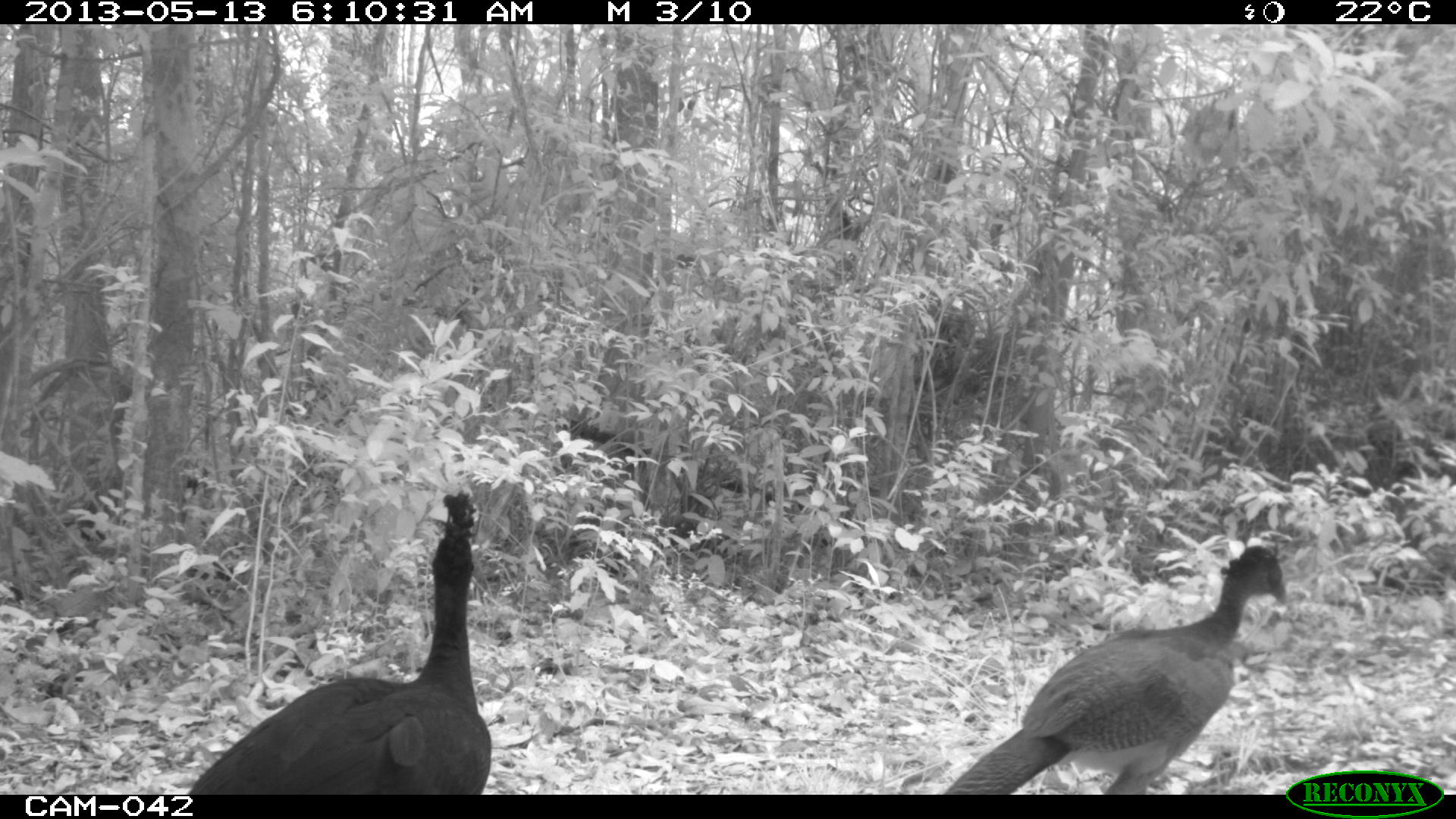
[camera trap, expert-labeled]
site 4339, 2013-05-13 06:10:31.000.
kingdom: Animalia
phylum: Chordata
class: Aves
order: Galliformes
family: Cracidae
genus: Crax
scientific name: Crax rubra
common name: great curassow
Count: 2.